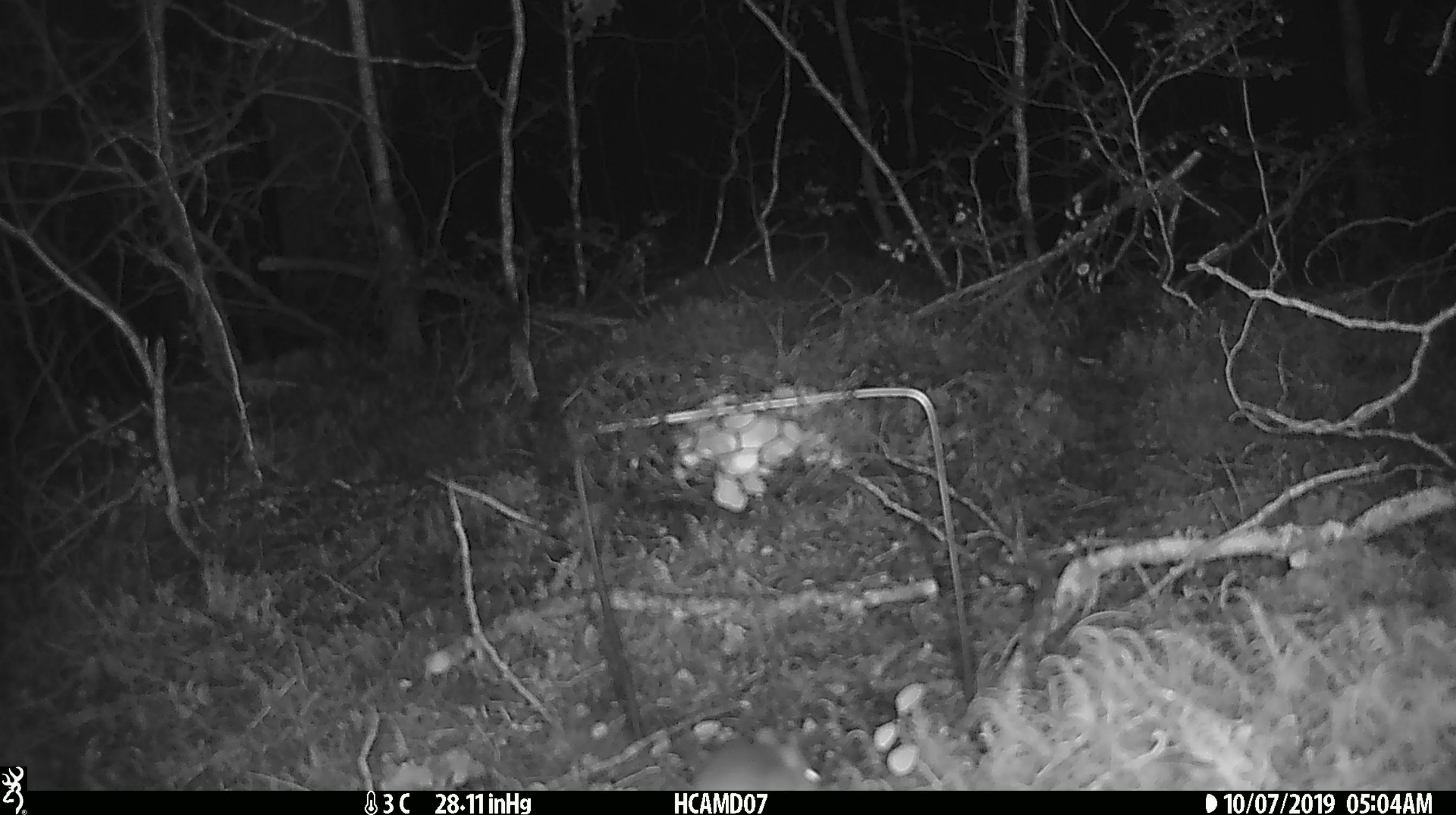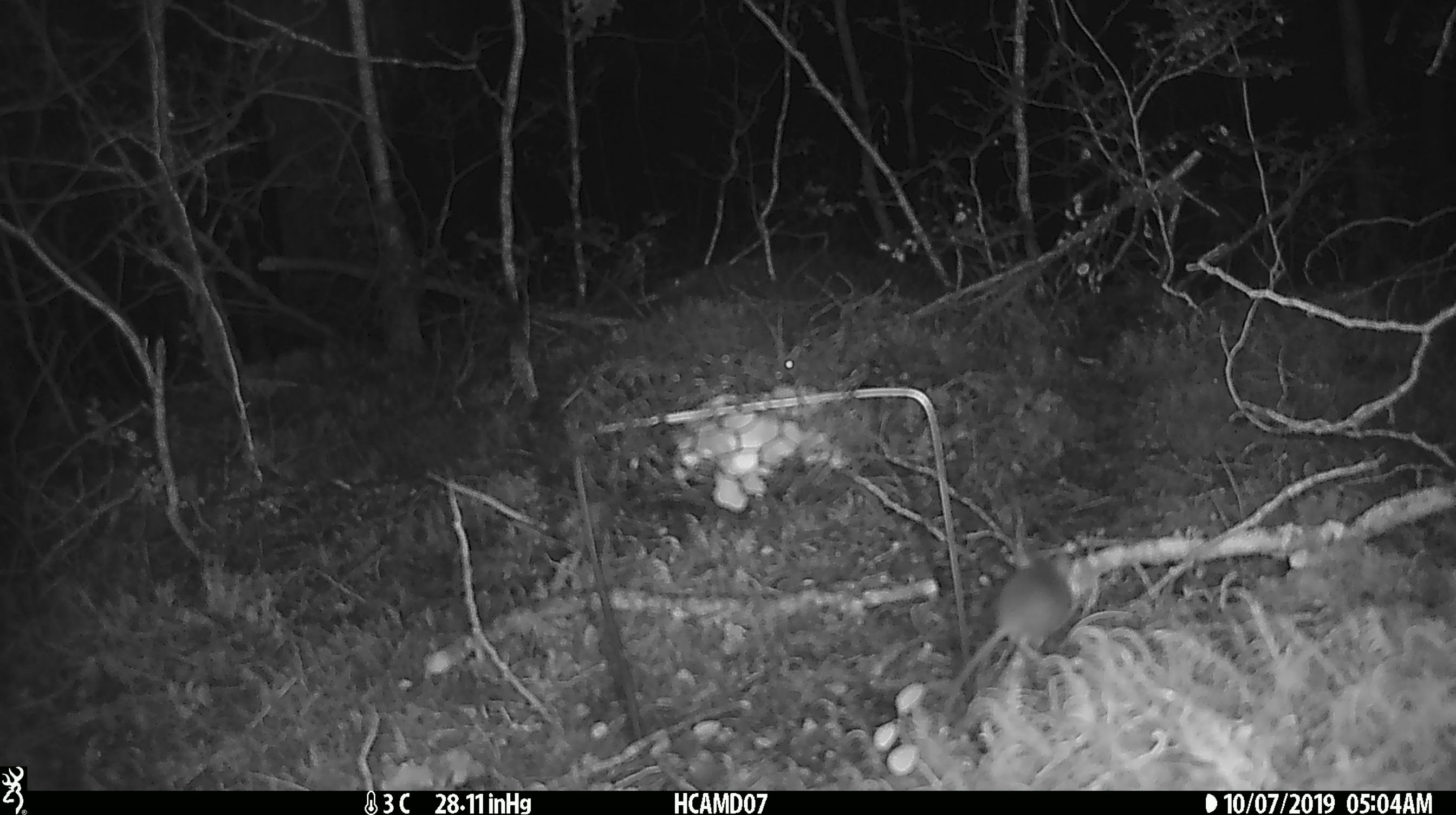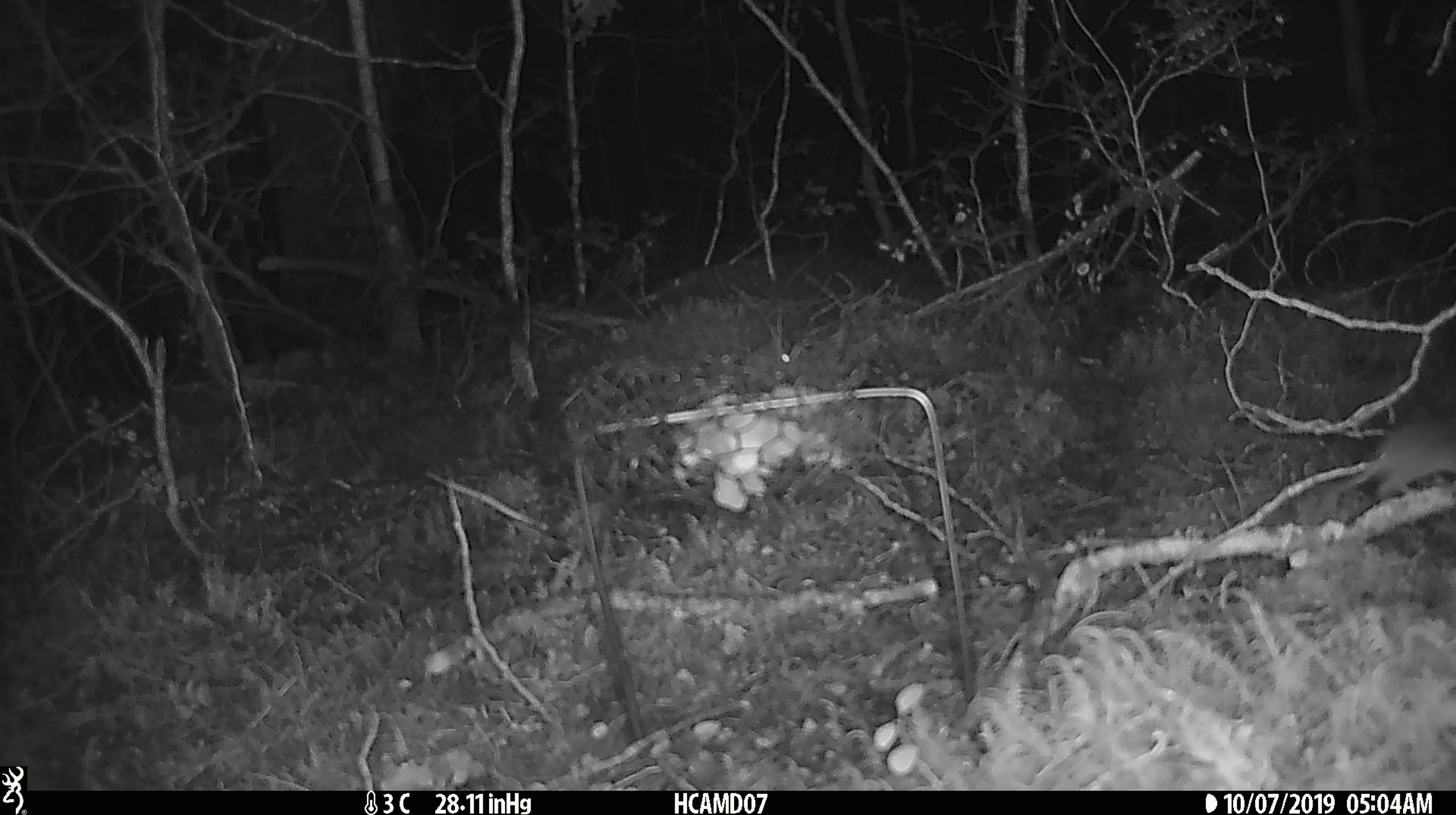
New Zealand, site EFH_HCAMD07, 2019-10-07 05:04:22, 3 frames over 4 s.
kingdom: Animalia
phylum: Chordata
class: Mammalia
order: Rodentia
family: Muridae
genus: Mus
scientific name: Mus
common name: mouse